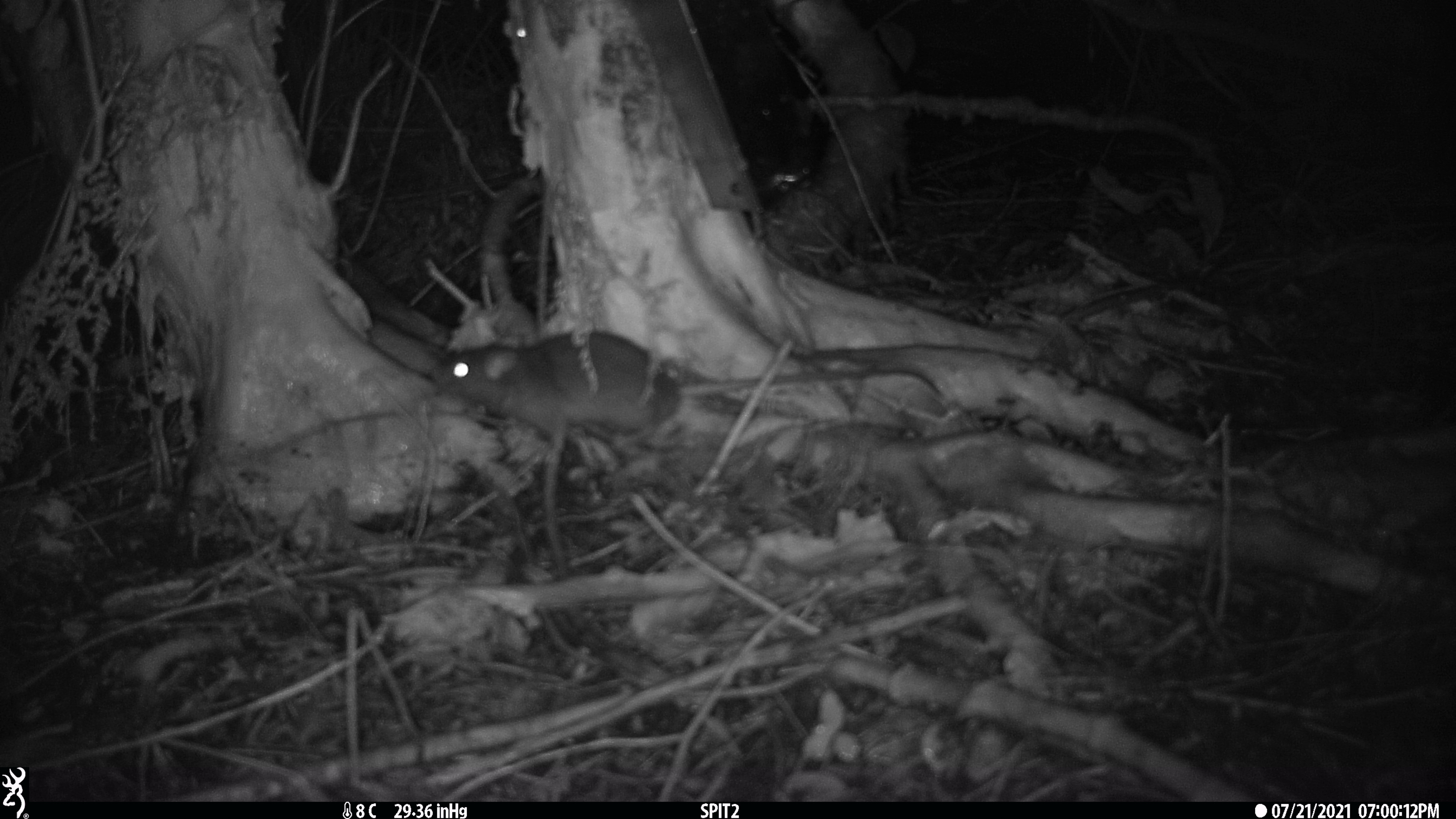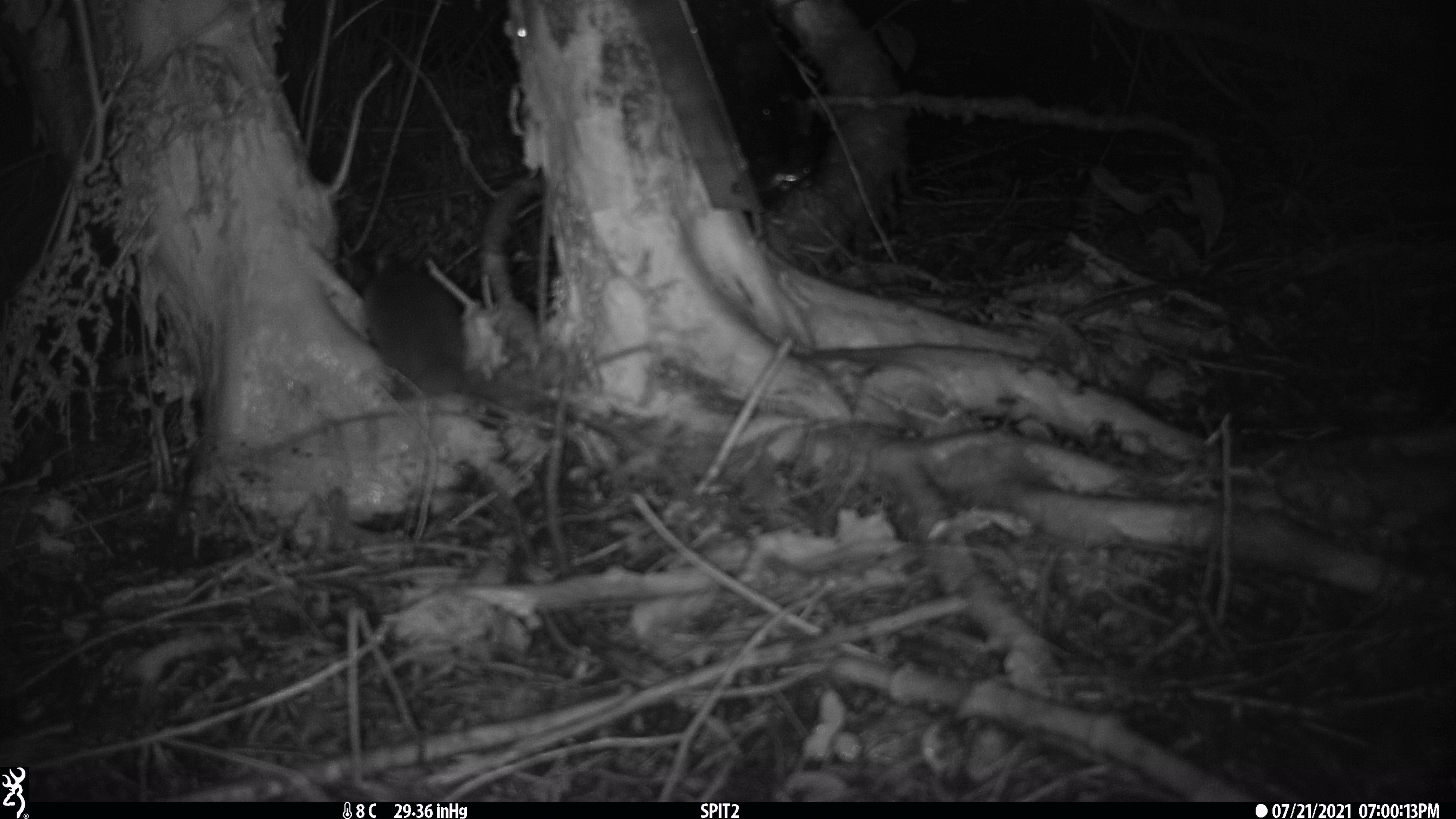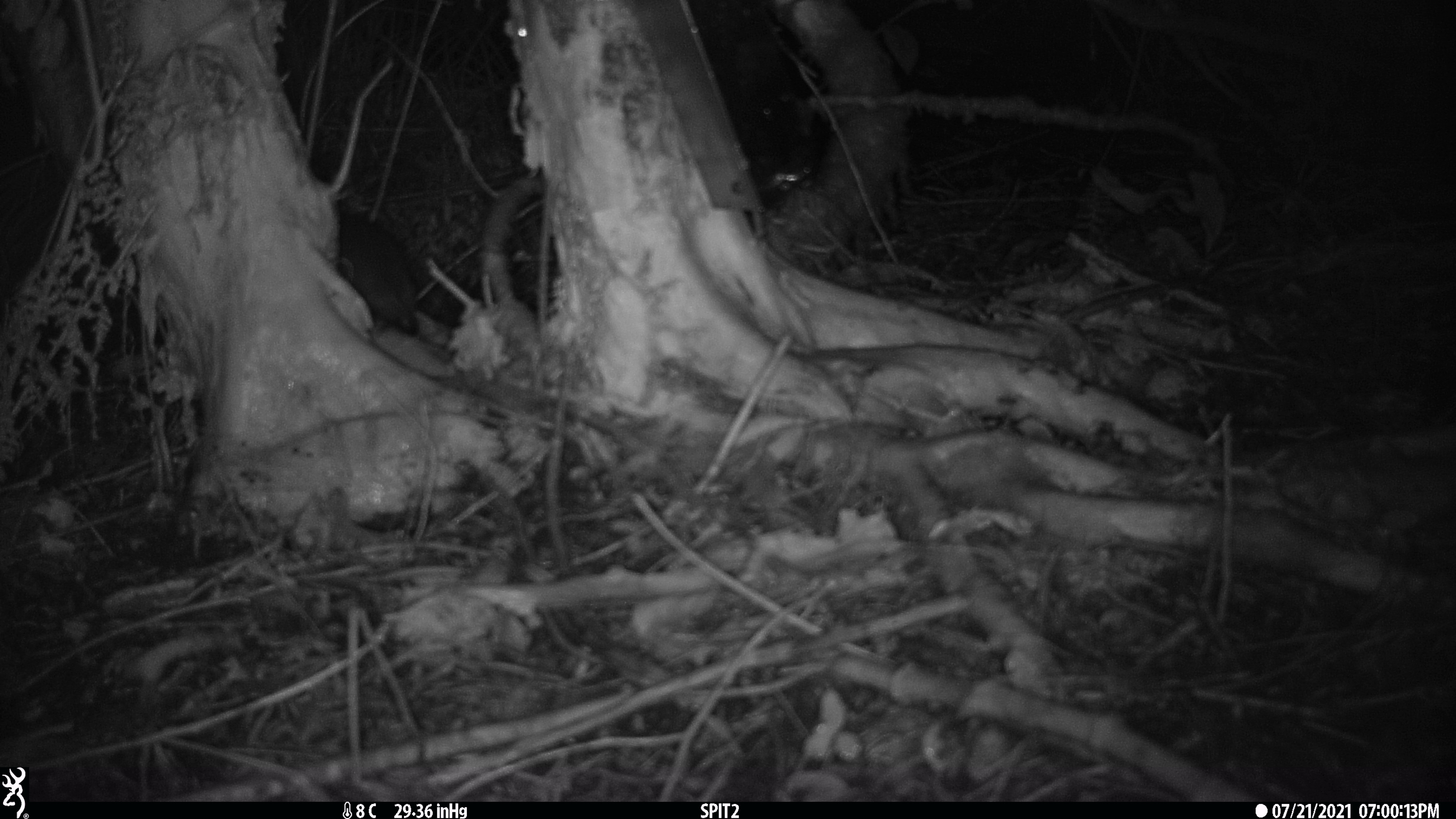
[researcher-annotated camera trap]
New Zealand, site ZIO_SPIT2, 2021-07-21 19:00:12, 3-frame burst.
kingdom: Animalia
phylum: Chordata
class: Mammalia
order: Rodentia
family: Muridae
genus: Rattus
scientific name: Rattus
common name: rat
Rat (Rattus).